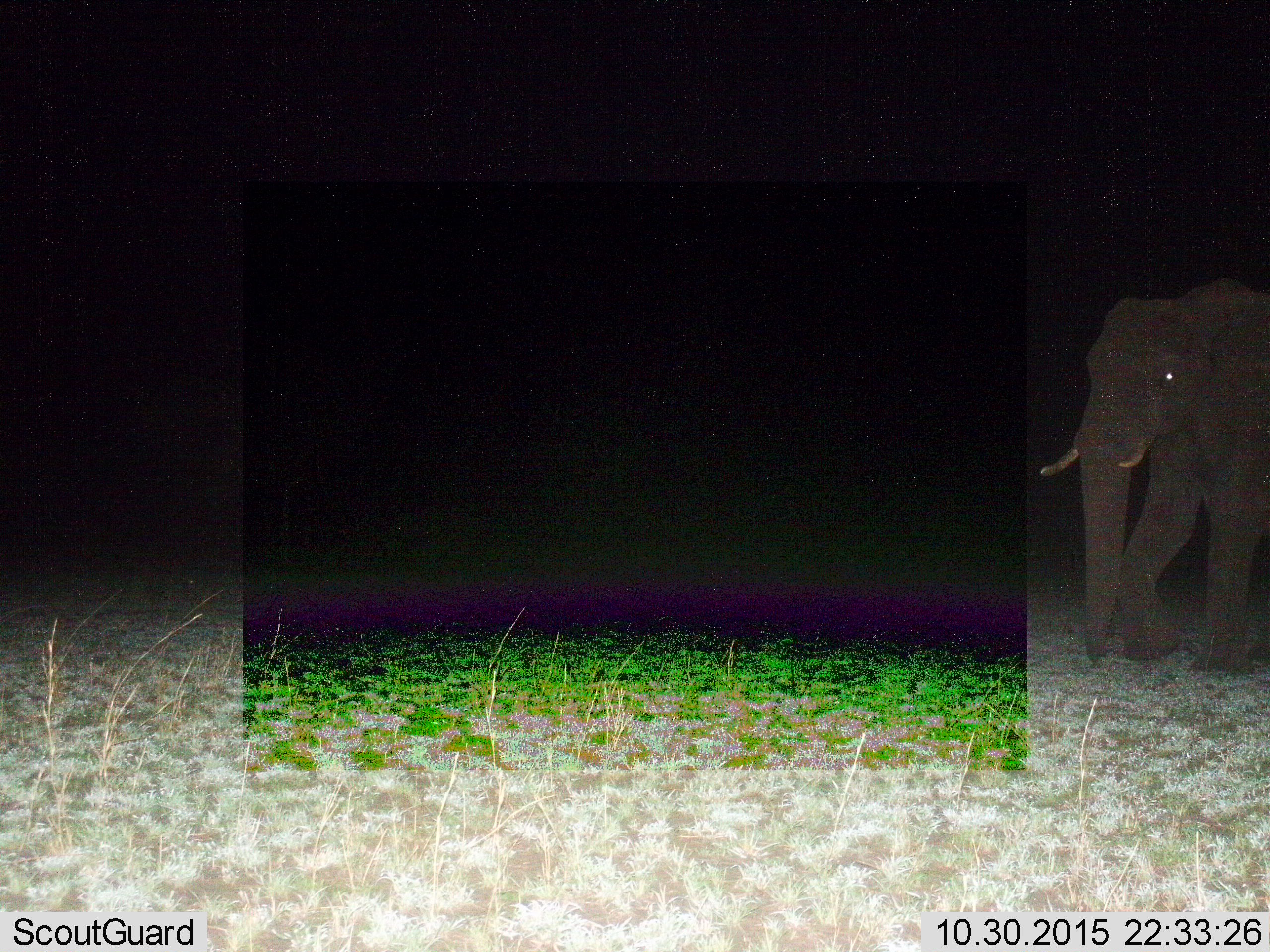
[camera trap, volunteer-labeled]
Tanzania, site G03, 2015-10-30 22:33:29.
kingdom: Animalia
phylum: Chordata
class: Mammalia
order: Proboscidea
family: Elephantidae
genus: Loxodonta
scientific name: Loxodonta africana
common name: african bush elephant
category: elephant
Elephant (african bush elephant) (Loxodonta africana), count 1. Behavior (volunteer vote fractions): standing 16%, resting 0%, moving 84%, interacting 0%. Young present (vote fraction): 0%. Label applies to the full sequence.